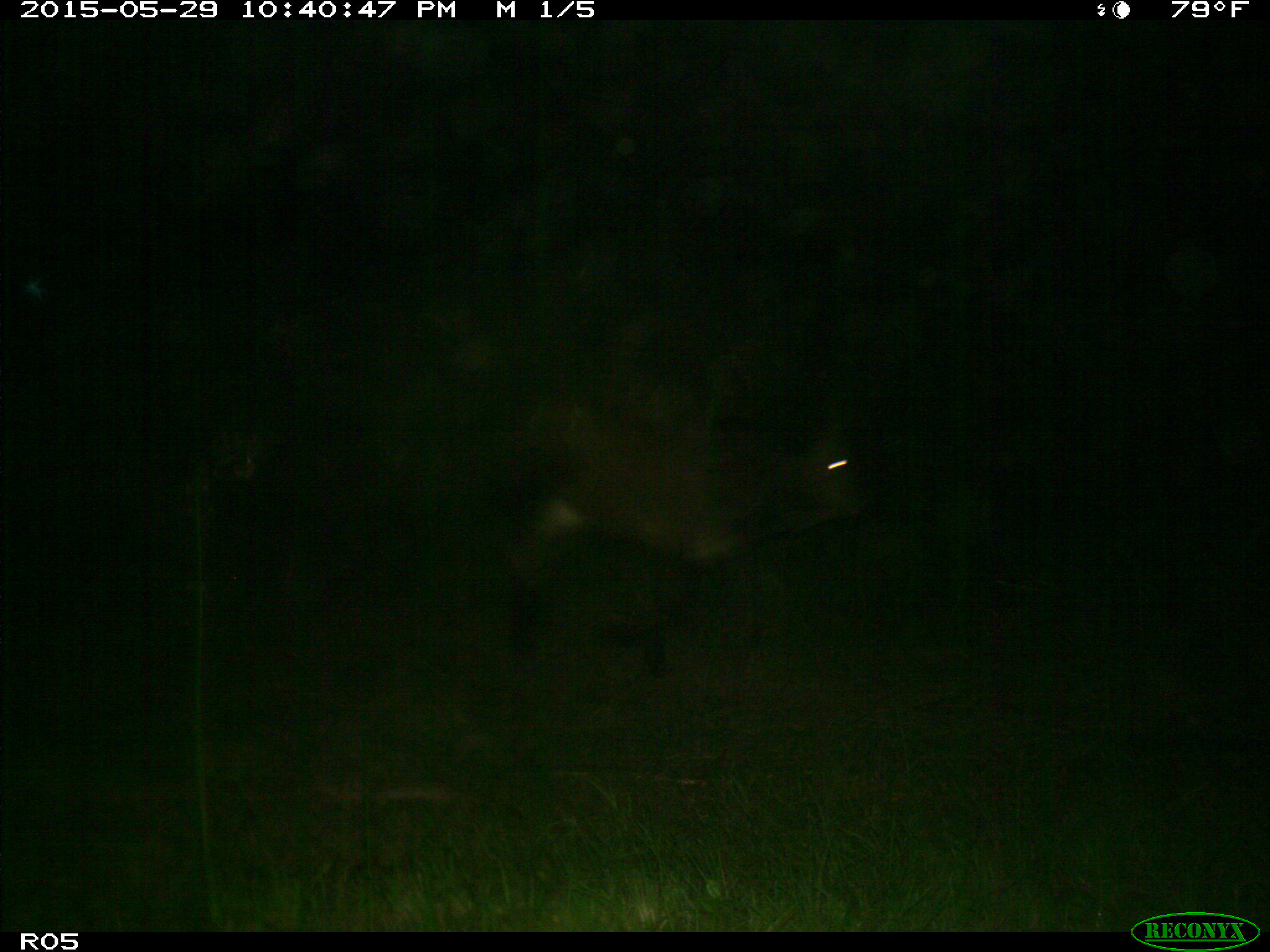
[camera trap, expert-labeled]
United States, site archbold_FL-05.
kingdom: Animalia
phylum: Chordata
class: Mammalia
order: Artiodactyla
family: Bovidae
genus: Bos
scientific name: Bos taurus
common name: domestic cow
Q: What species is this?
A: Bos taurus (domestic cow).